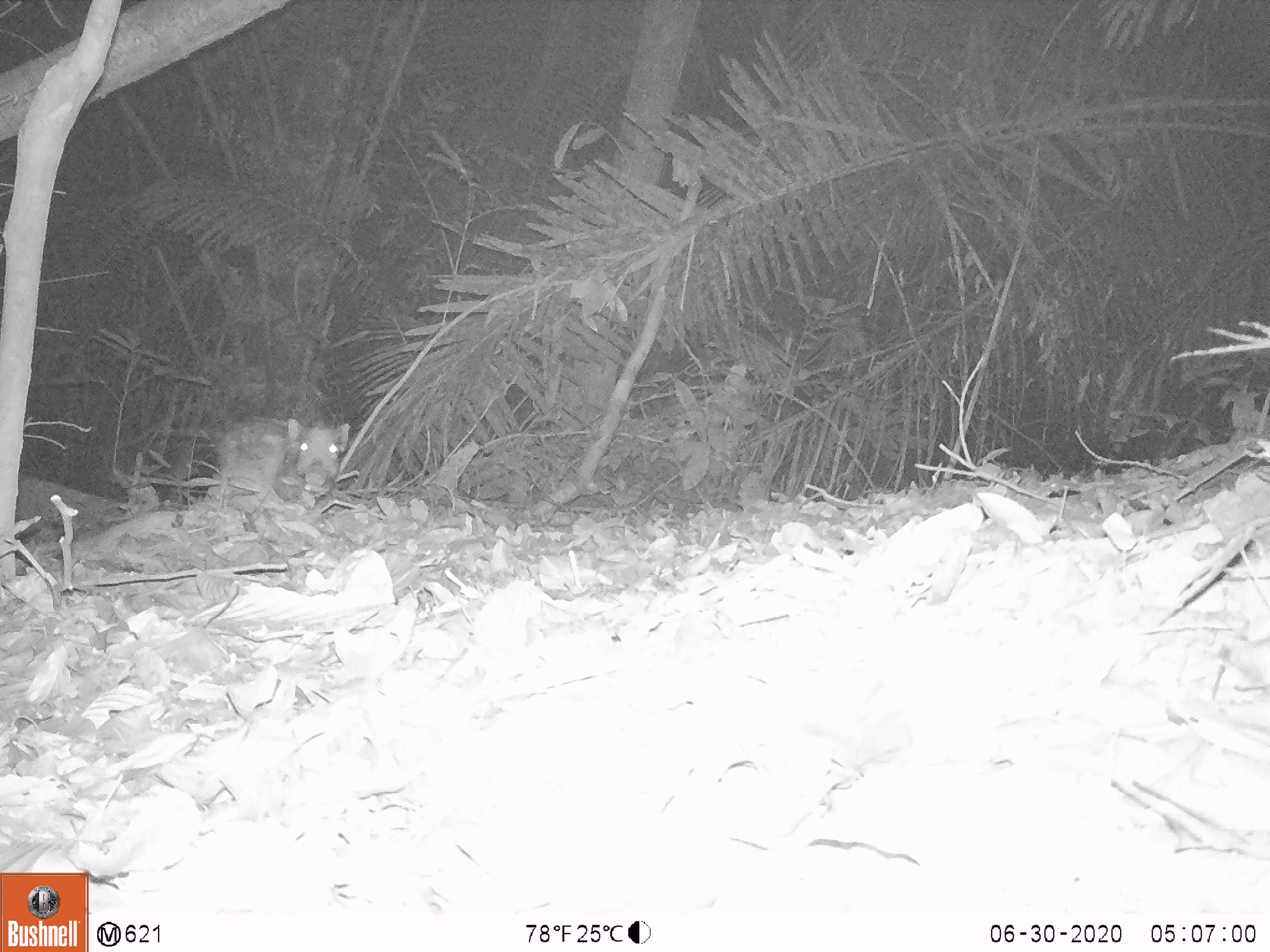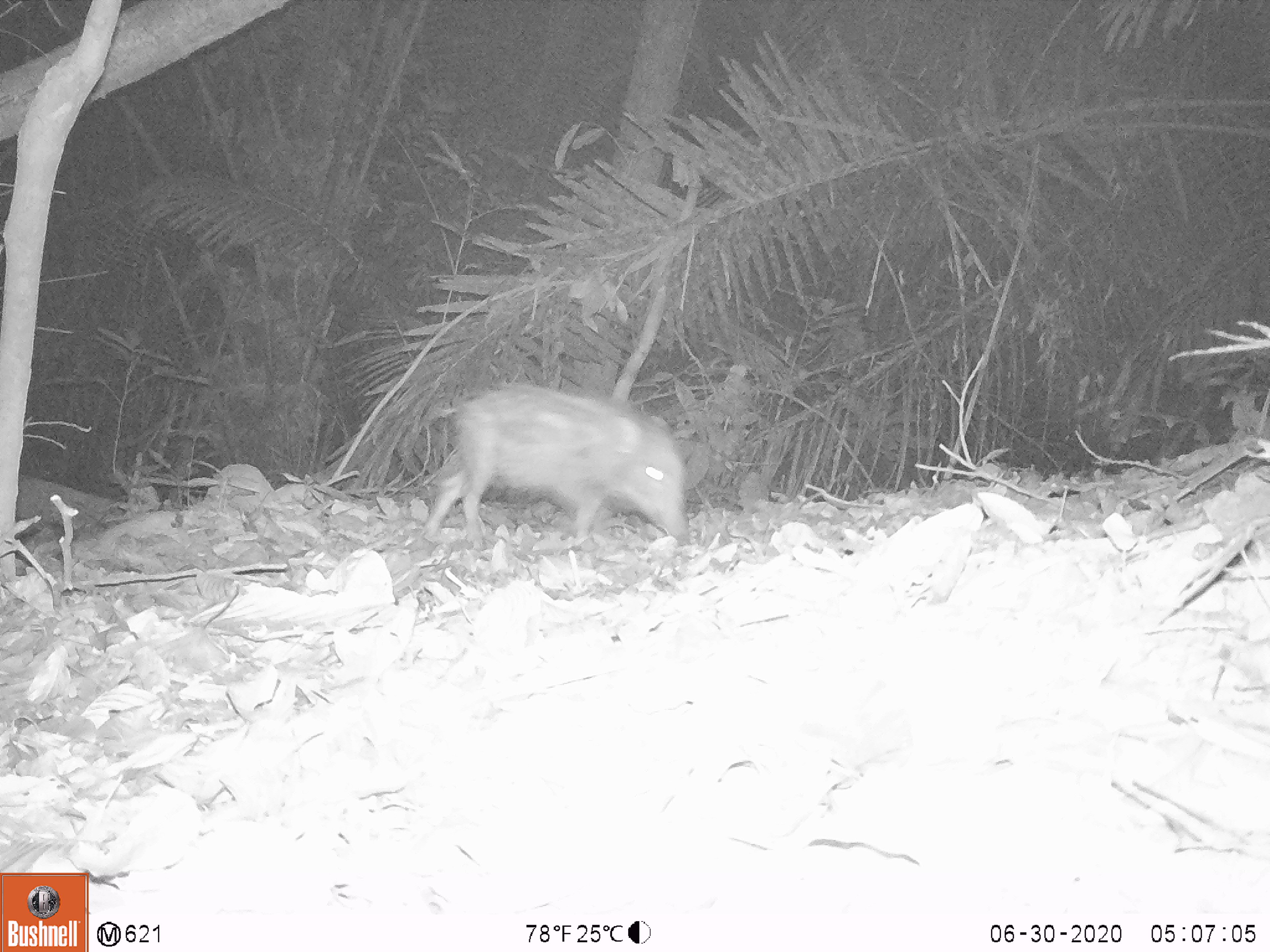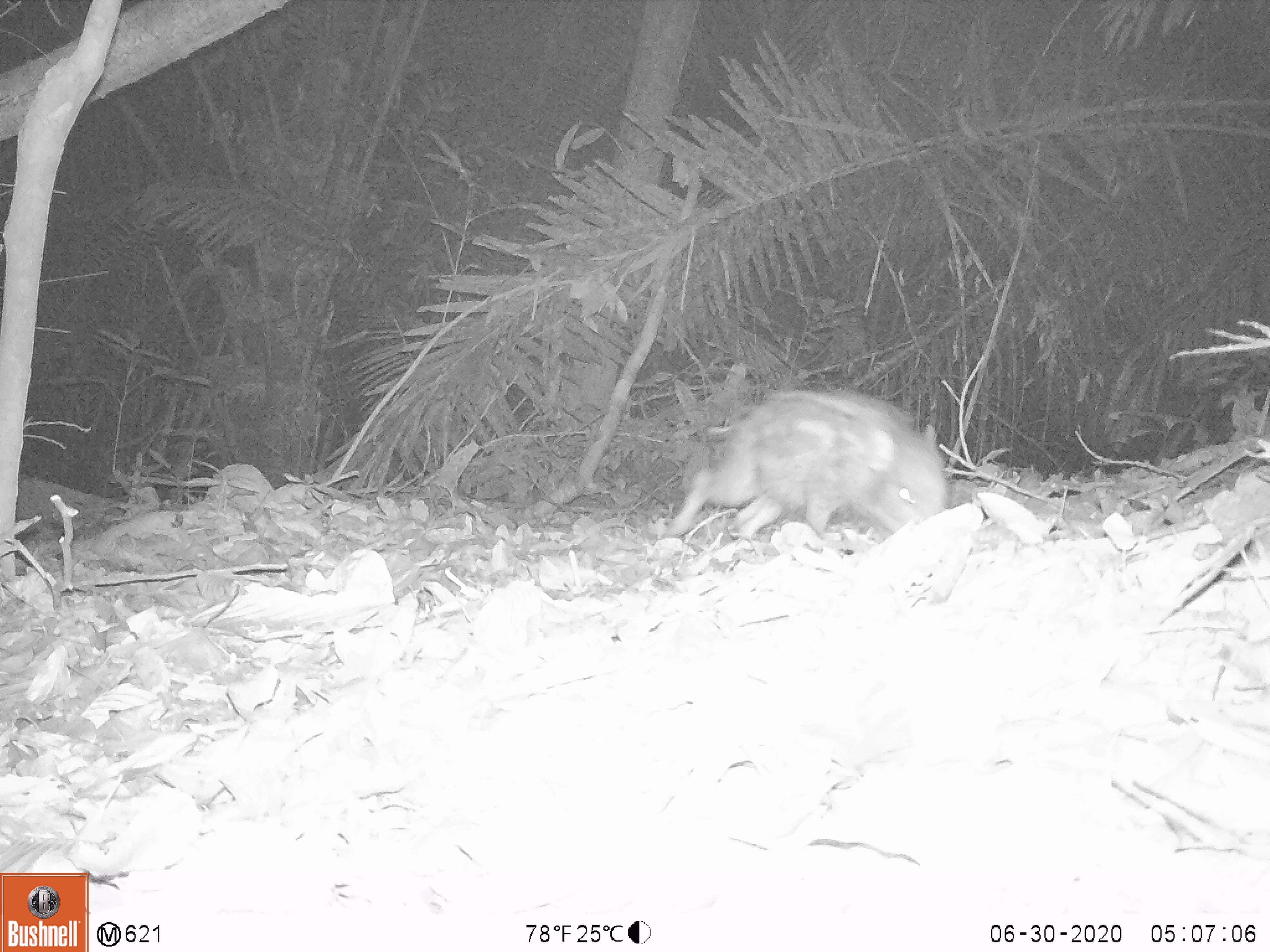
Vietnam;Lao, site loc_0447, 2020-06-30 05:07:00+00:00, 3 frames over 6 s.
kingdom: Animalia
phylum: Chordata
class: Mammalia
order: Artiodactyla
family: Suidae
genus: Sus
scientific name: Sus scrofa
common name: eurasian wild pig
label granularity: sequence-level